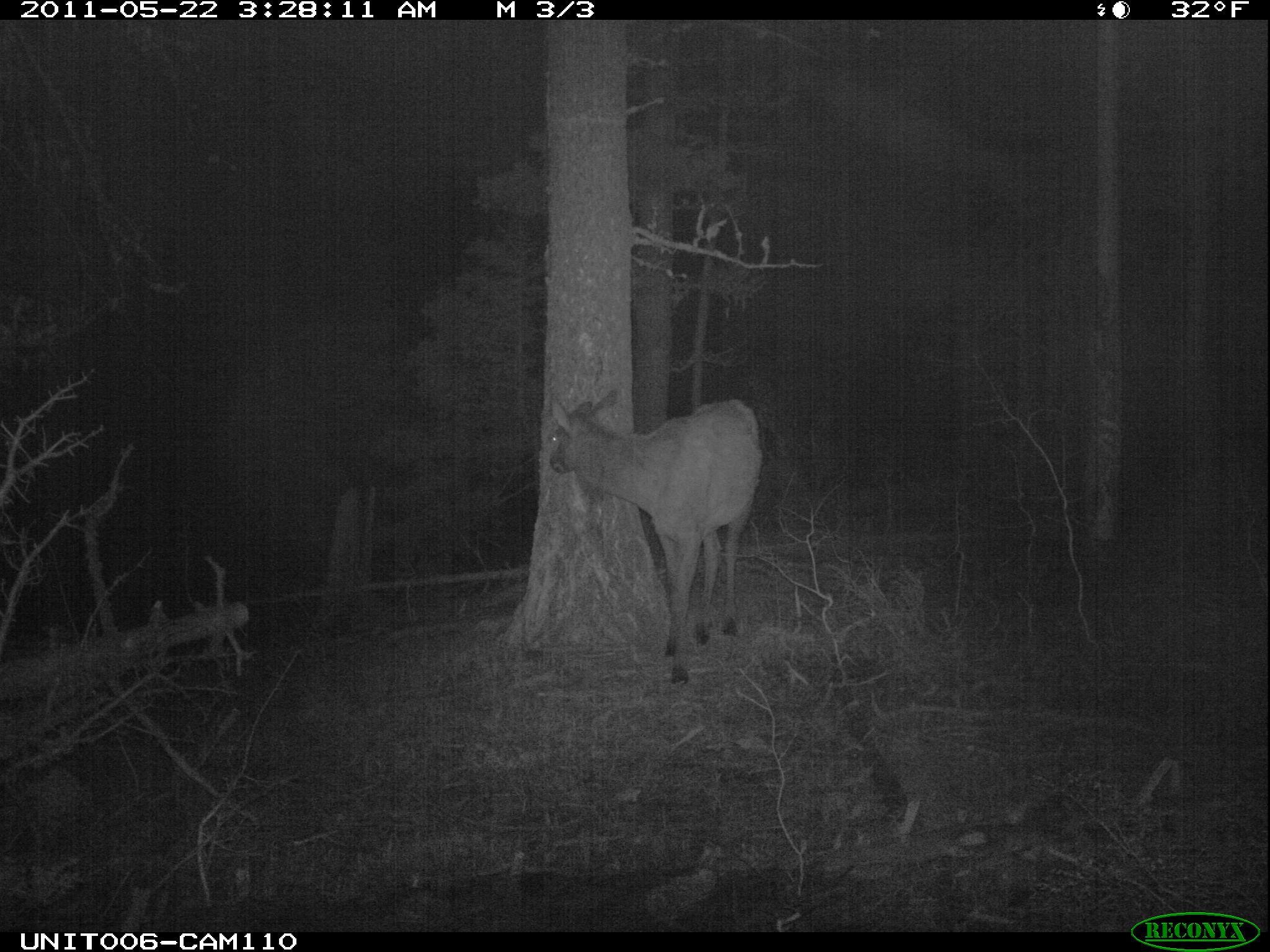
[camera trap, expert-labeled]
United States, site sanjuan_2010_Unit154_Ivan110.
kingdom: Animalia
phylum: Chordata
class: Mammalia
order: Artiodactyla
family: Cervidae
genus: Cervus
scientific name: Cervus elaphus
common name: red deer